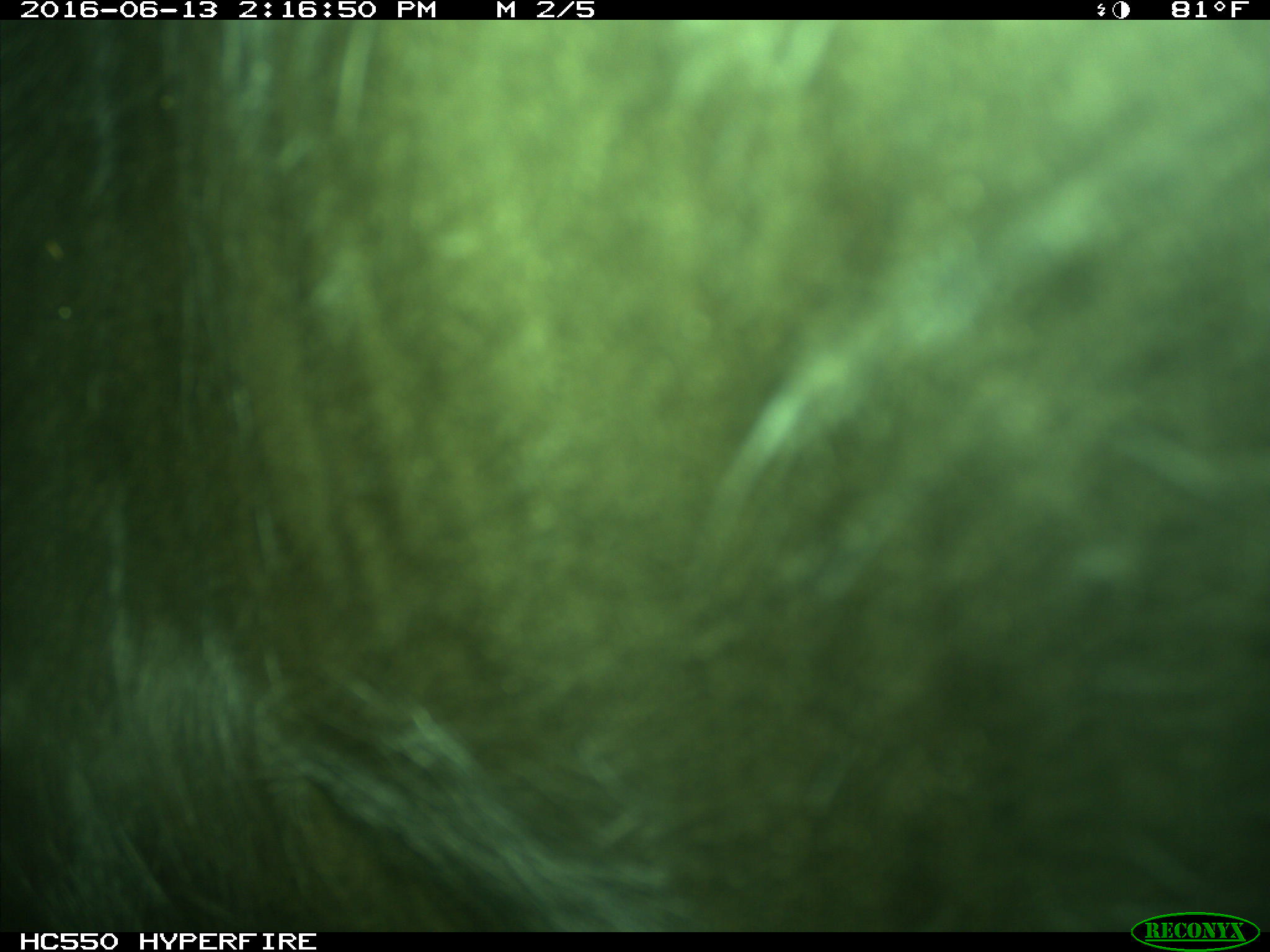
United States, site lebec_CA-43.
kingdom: Animalia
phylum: Chordata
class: Mammalia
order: Artiodactyla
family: Bovidae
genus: Bos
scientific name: Bos taurus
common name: domestic cow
Bos taurus (domestic cow).